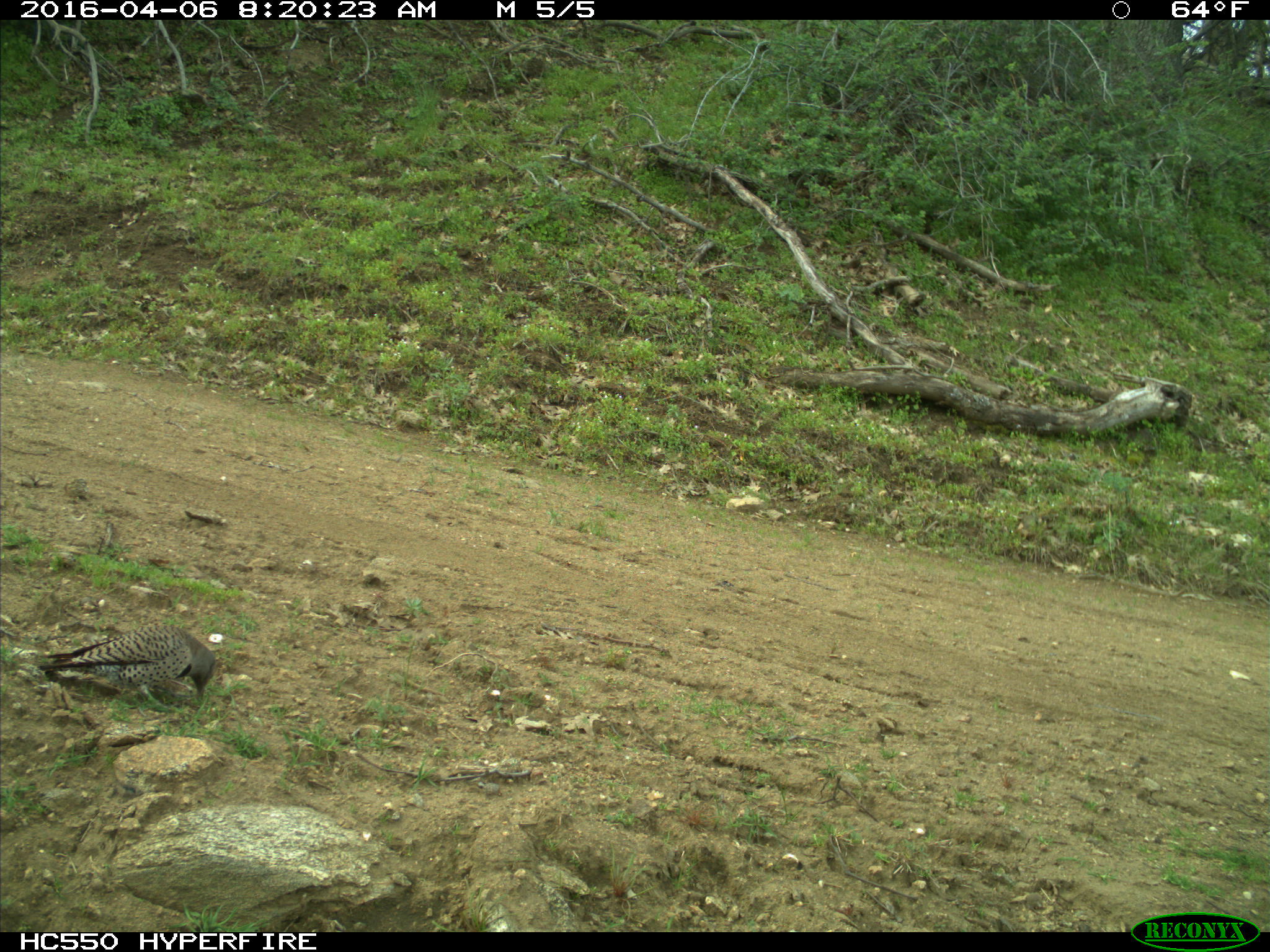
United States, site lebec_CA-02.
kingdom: Animalia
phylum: Chordata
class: Aves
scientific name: Aves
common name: birds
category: unidentified bird